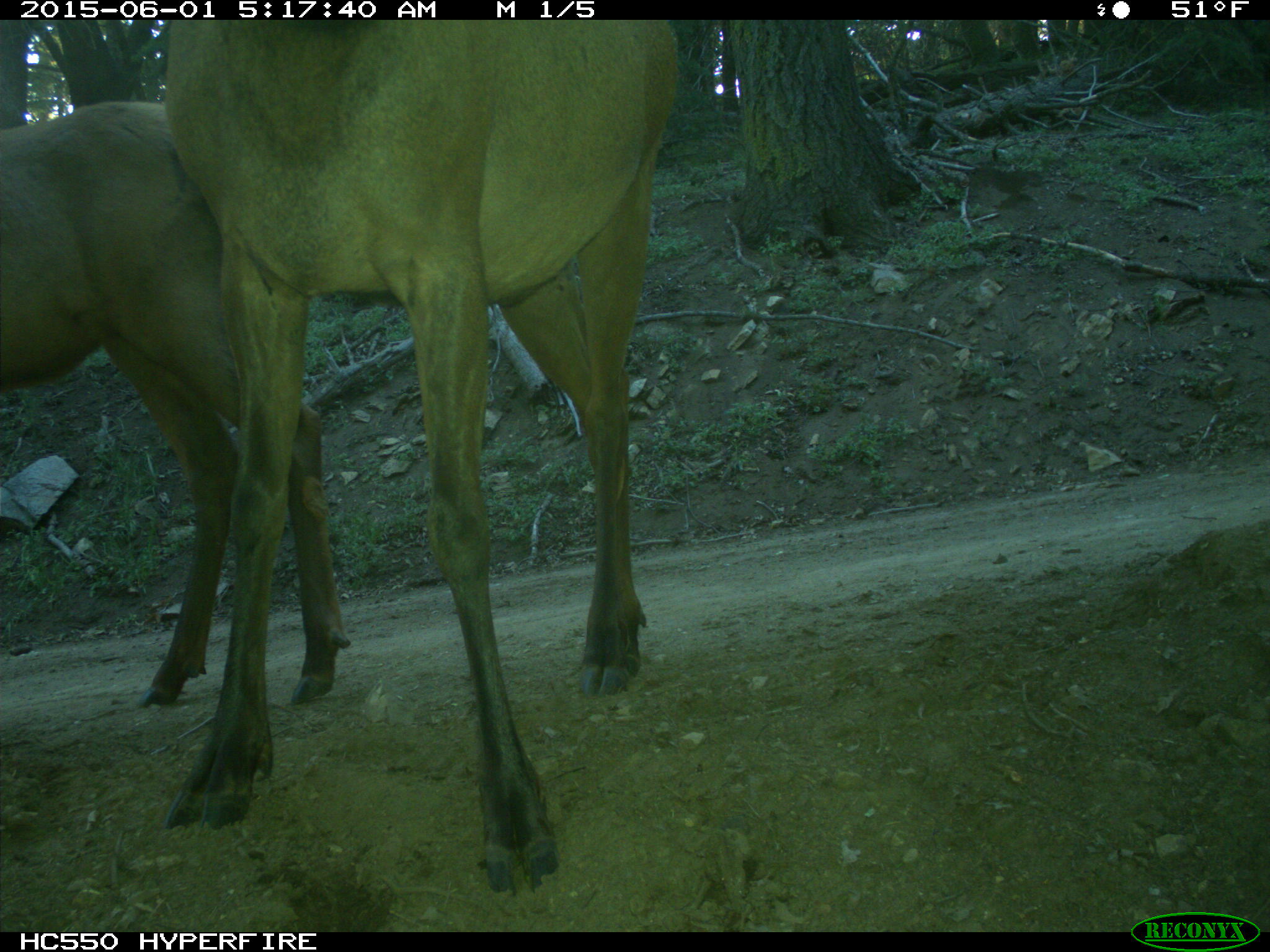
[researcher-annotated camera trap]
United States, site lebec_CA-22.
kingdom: Animalia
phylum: Chordata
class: Mammalia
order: Artiodactyla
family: Cervidae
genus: Cervus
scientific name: Cervus canadensis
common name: elk